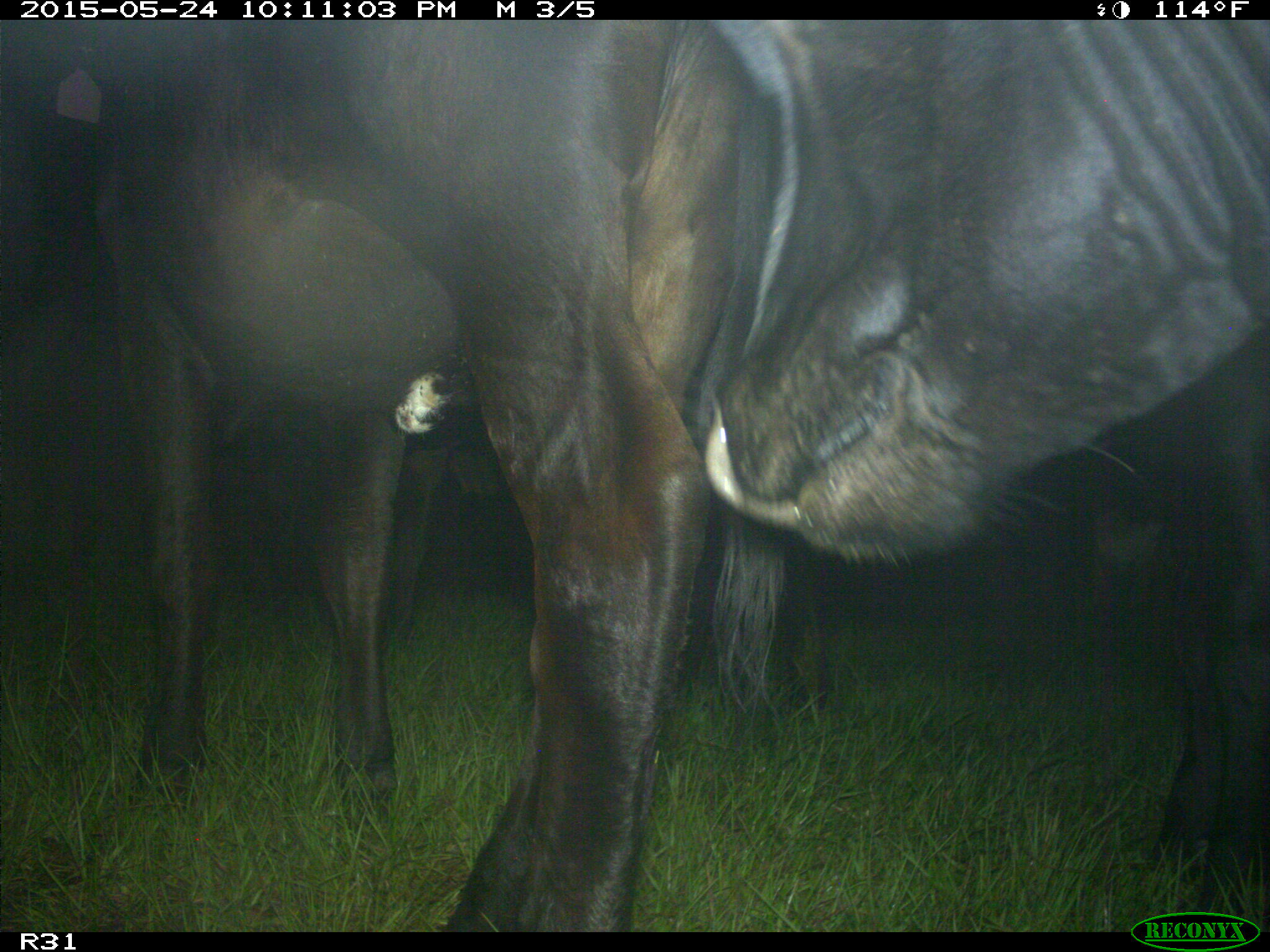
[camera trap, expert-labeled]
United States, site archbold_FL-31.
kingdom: Animalia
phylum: Chordata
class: Mammalia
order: Artiodactyla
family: Bovidae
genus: Bos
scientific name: Bos taurus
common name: domestic cow